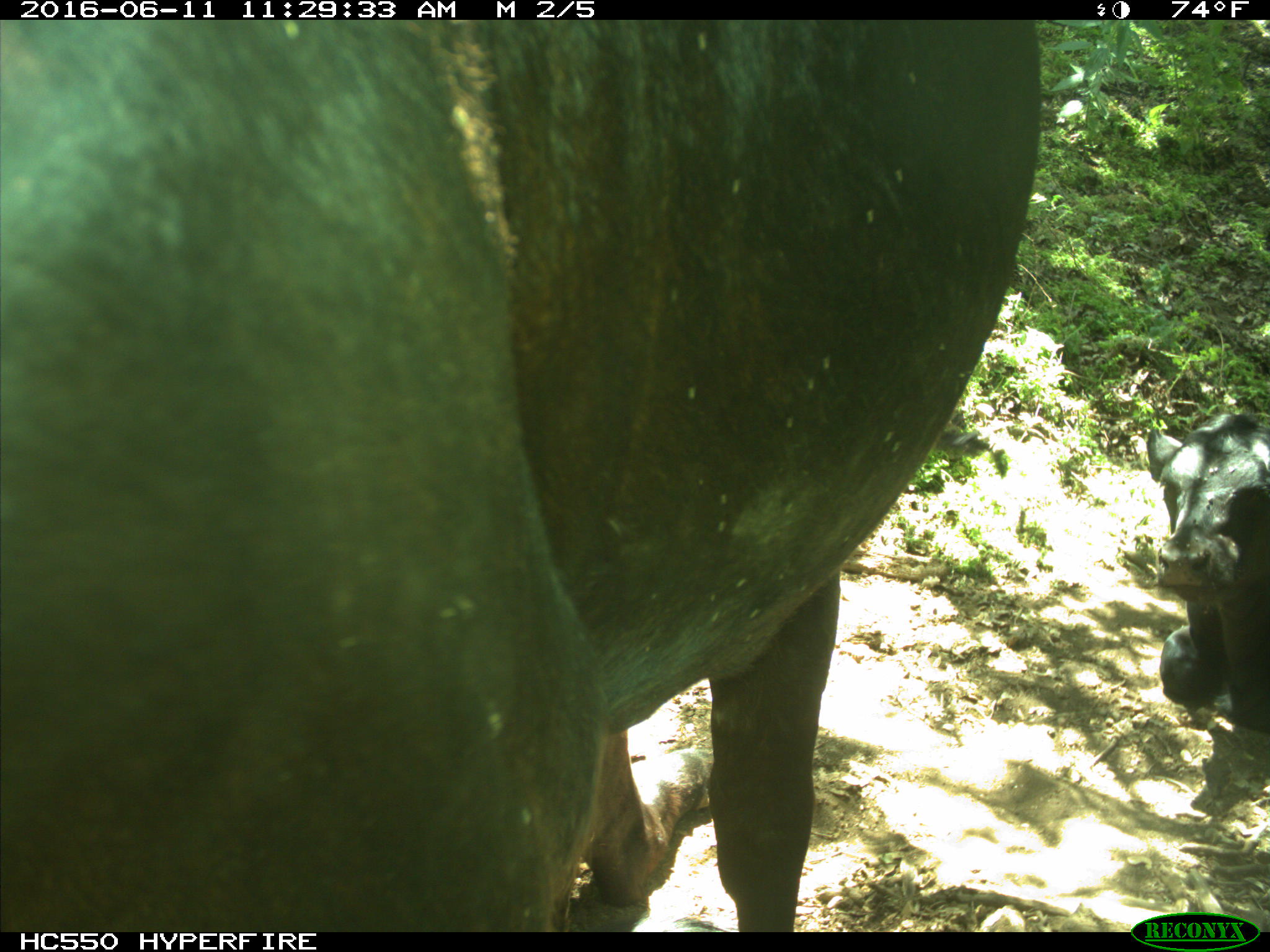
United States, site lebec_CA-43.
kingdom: Animalia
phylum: Chordata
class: Mammalia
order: Artiodactyla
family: Bovidae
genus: Bos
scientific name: Bos taurus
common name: domestic cow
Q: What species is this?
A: Bos taurus (domestic cow).